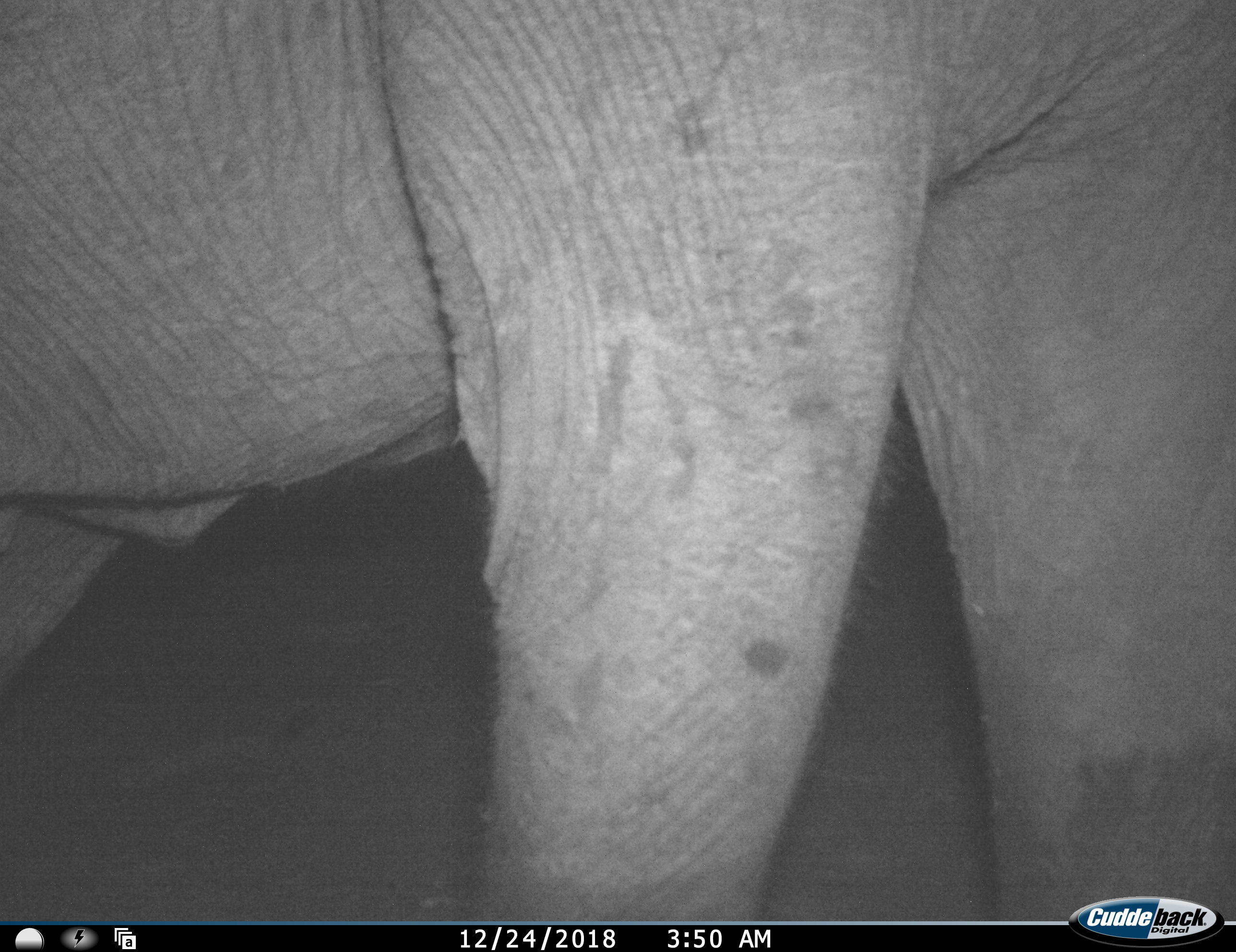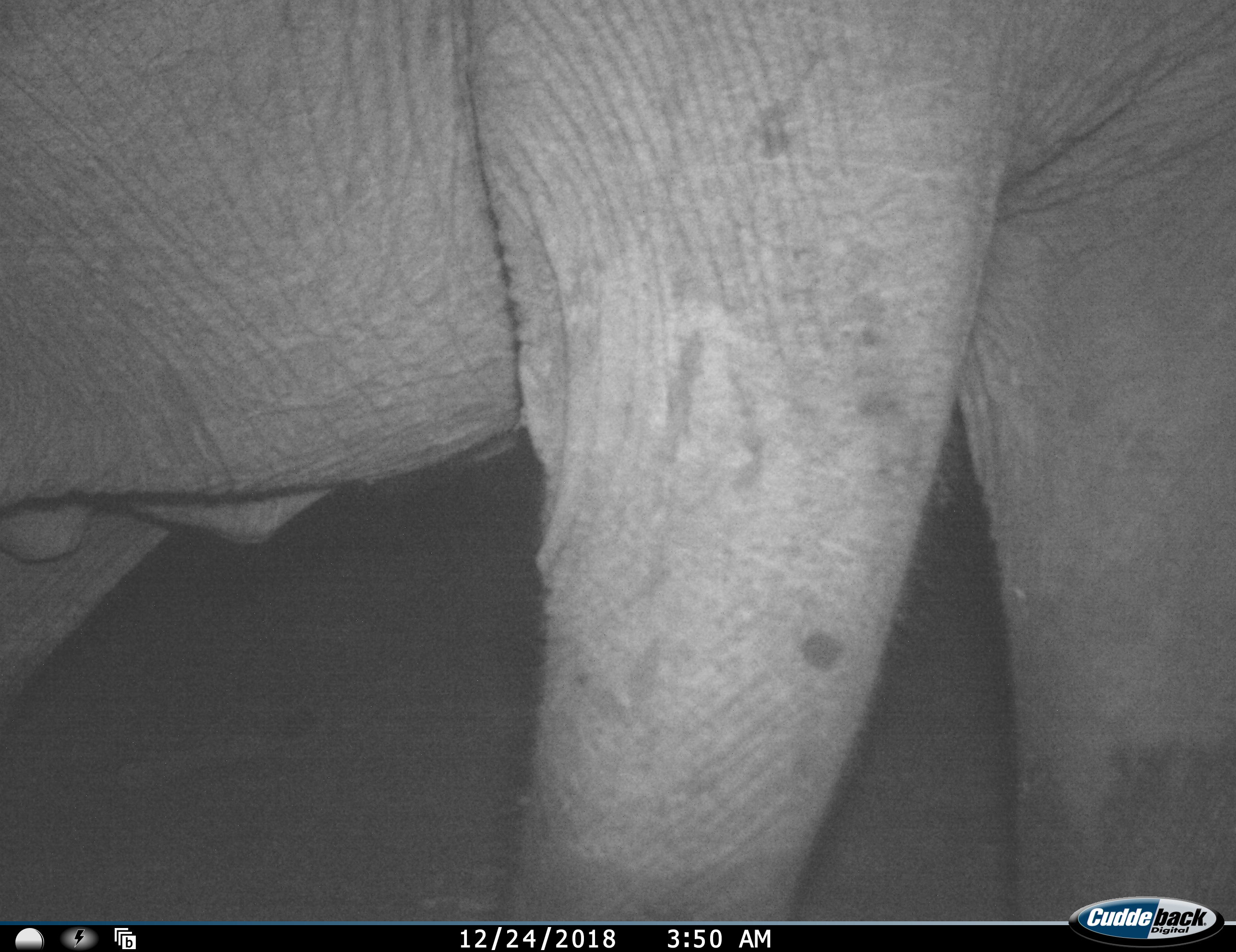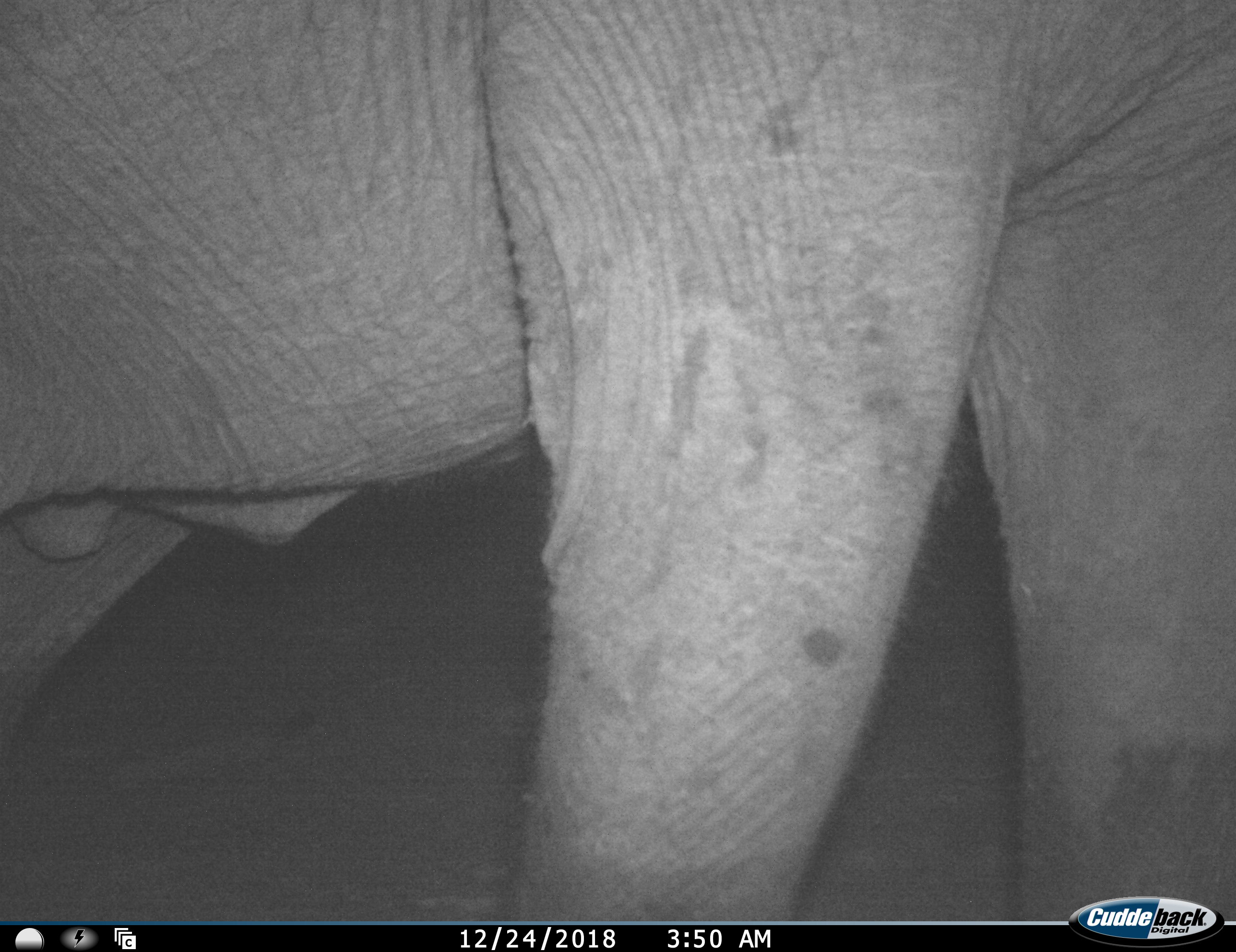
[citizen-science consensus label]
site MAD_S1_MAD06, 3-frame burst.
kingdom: Animalia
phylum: Chordata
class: Mammalia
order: Proboscidea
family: Elephantidae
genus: Loxodonta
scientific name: Loxodonta africana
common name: african bush elephant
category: elephant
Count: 1.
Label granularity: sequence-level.